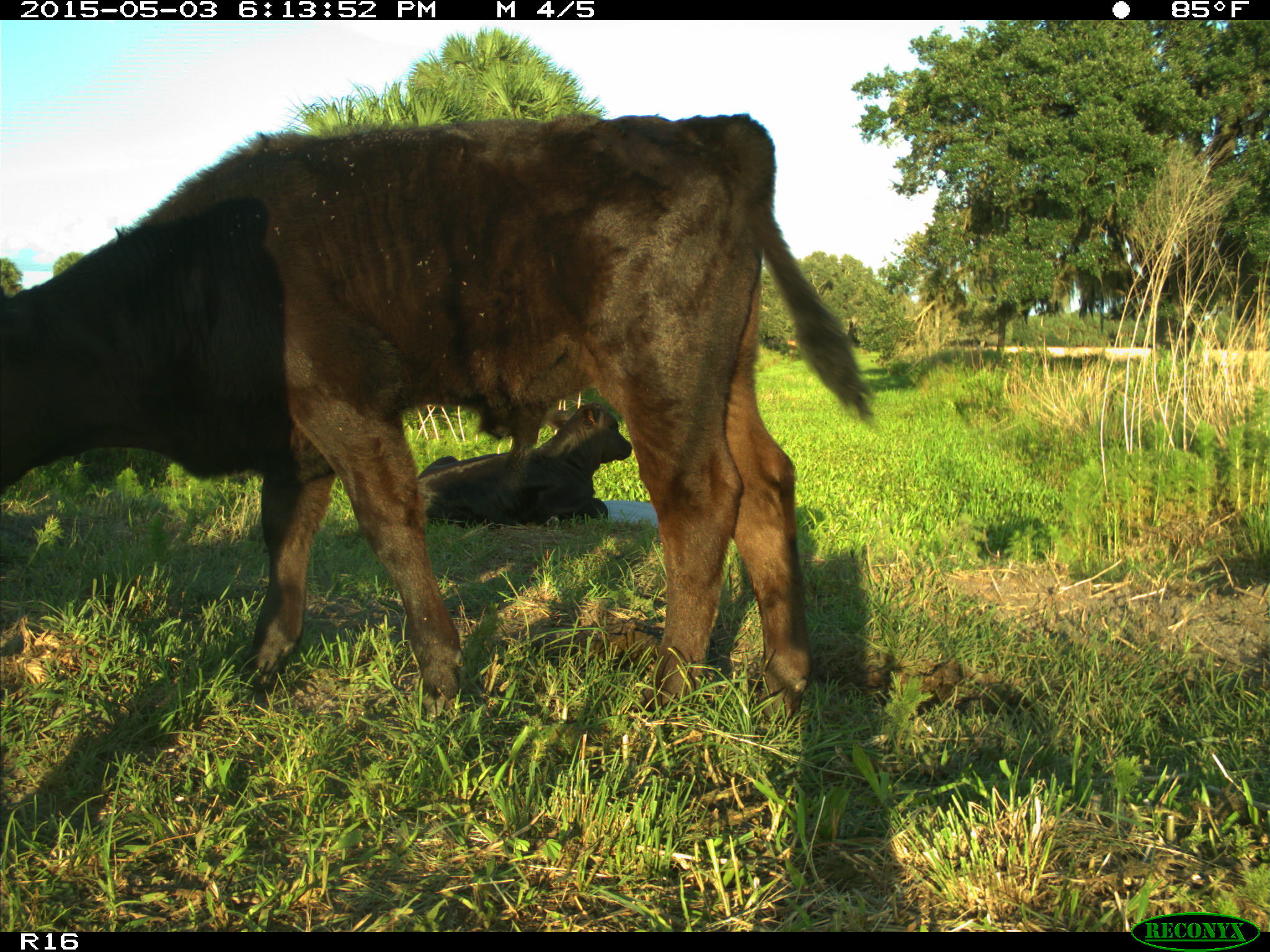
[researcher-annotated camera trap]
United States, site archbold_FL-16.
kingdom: Animalia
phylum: Chordata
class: Mammalia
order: Artiodactyla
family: Bovidae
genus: Bos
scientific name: Bos taurus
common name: domestic cow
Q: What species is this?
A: Bos taurus (domestic cow).